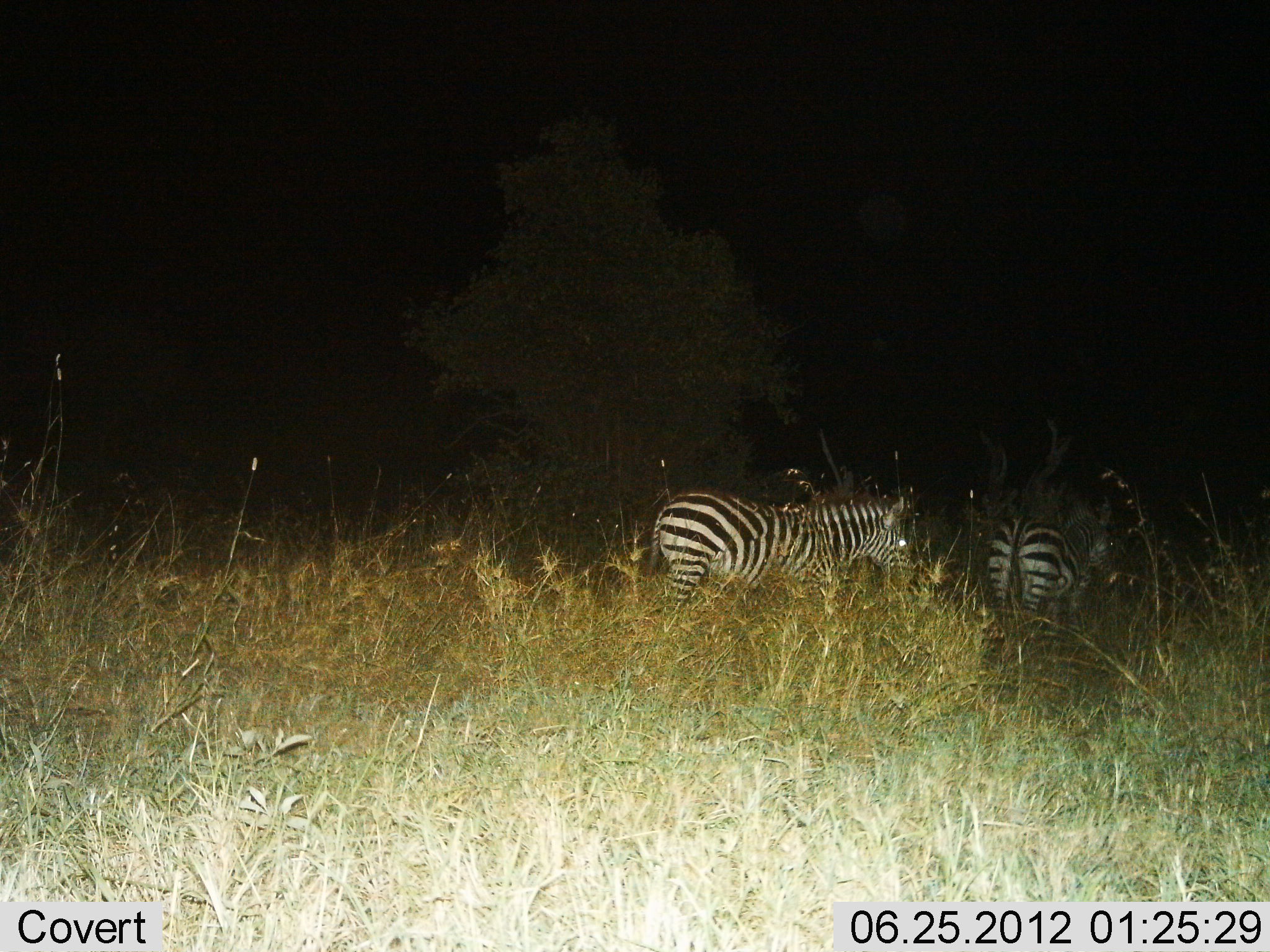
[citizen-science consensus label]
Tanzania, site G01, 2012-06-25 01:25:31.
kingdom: Animalia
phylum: Chordata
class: Mammalia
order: Perissodactyla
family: Equidae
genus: Equus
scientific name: Equus quagga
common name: plains zebra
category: zebra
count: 2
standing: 20%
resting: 0%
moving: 80%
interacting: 0%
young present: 0%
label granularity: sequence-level